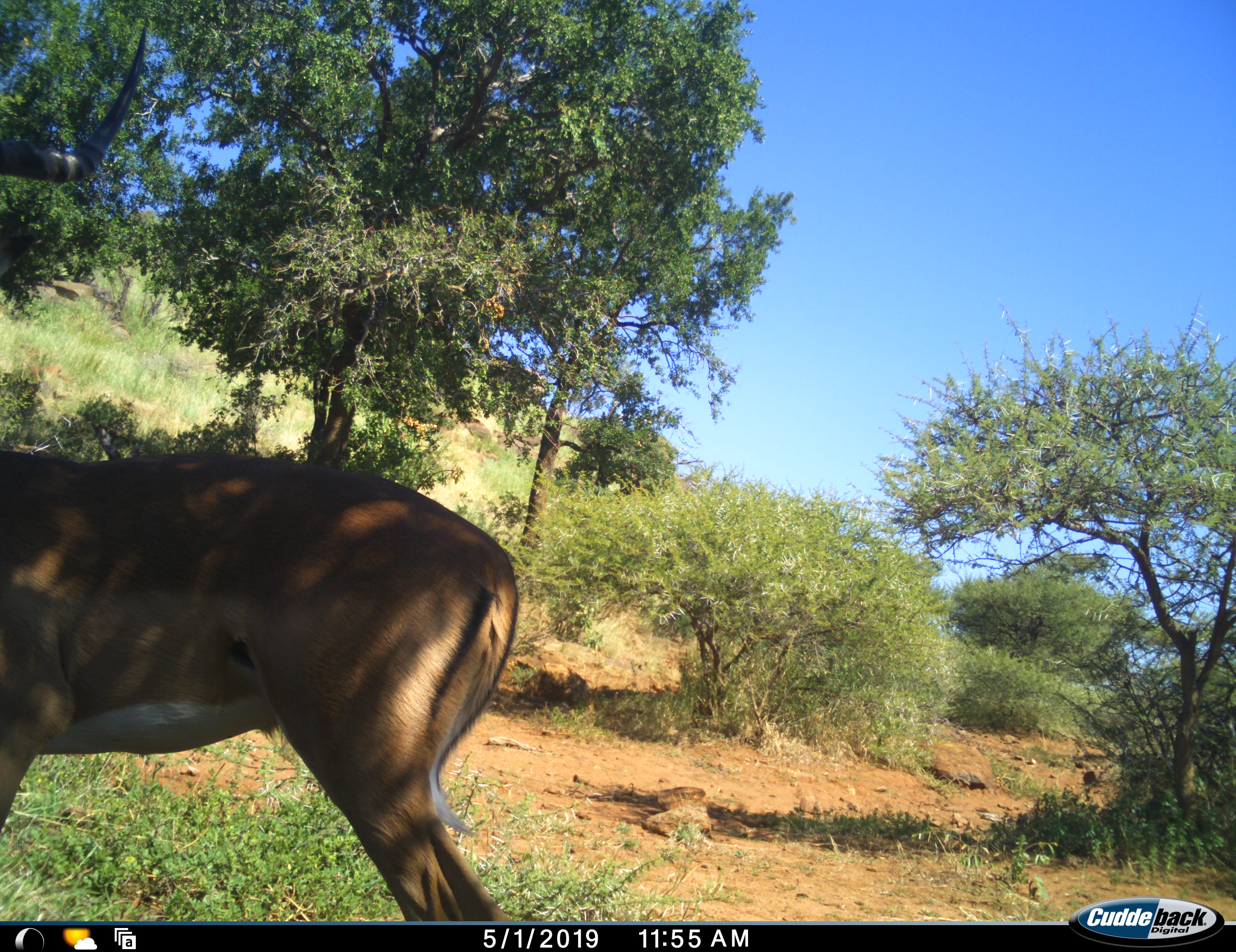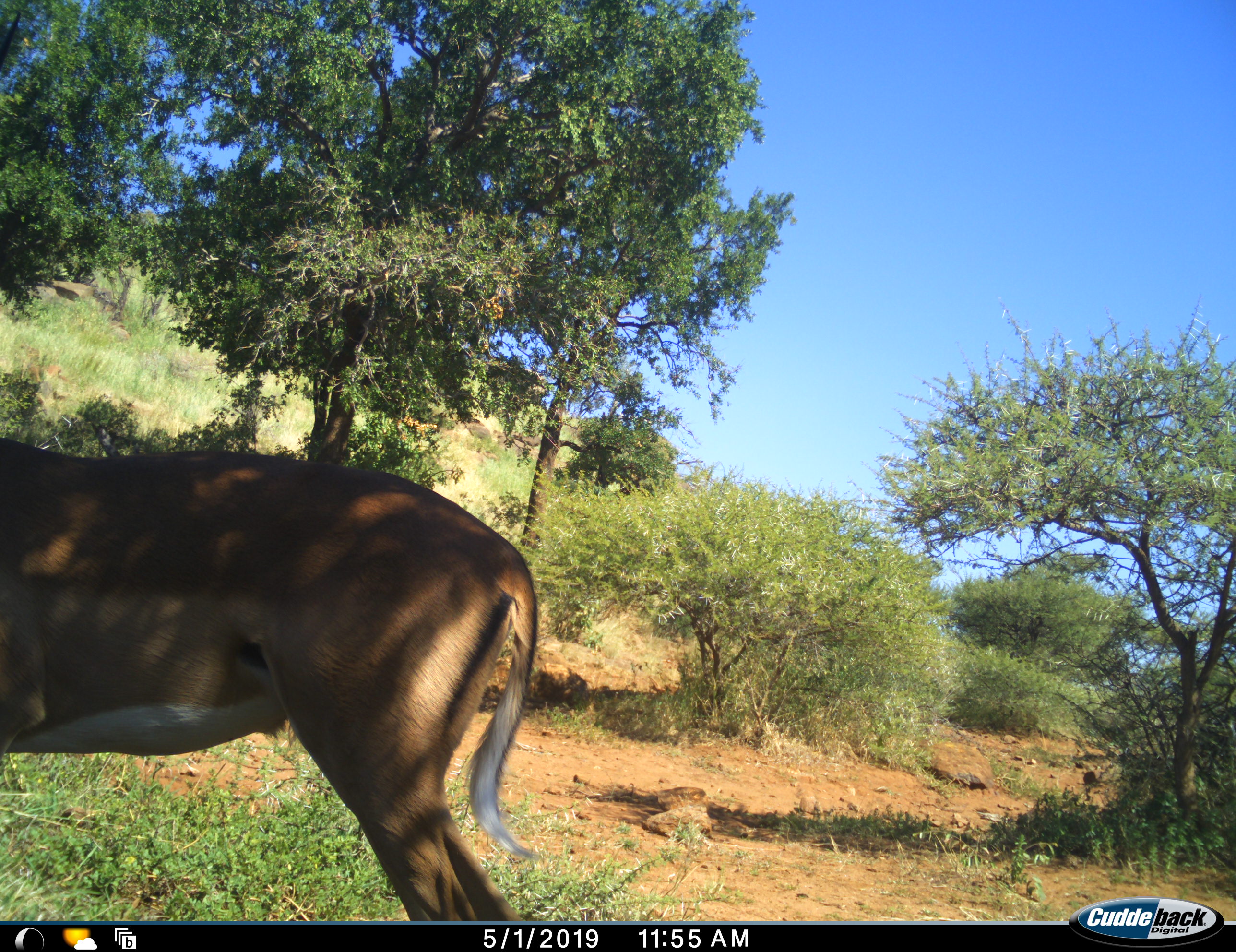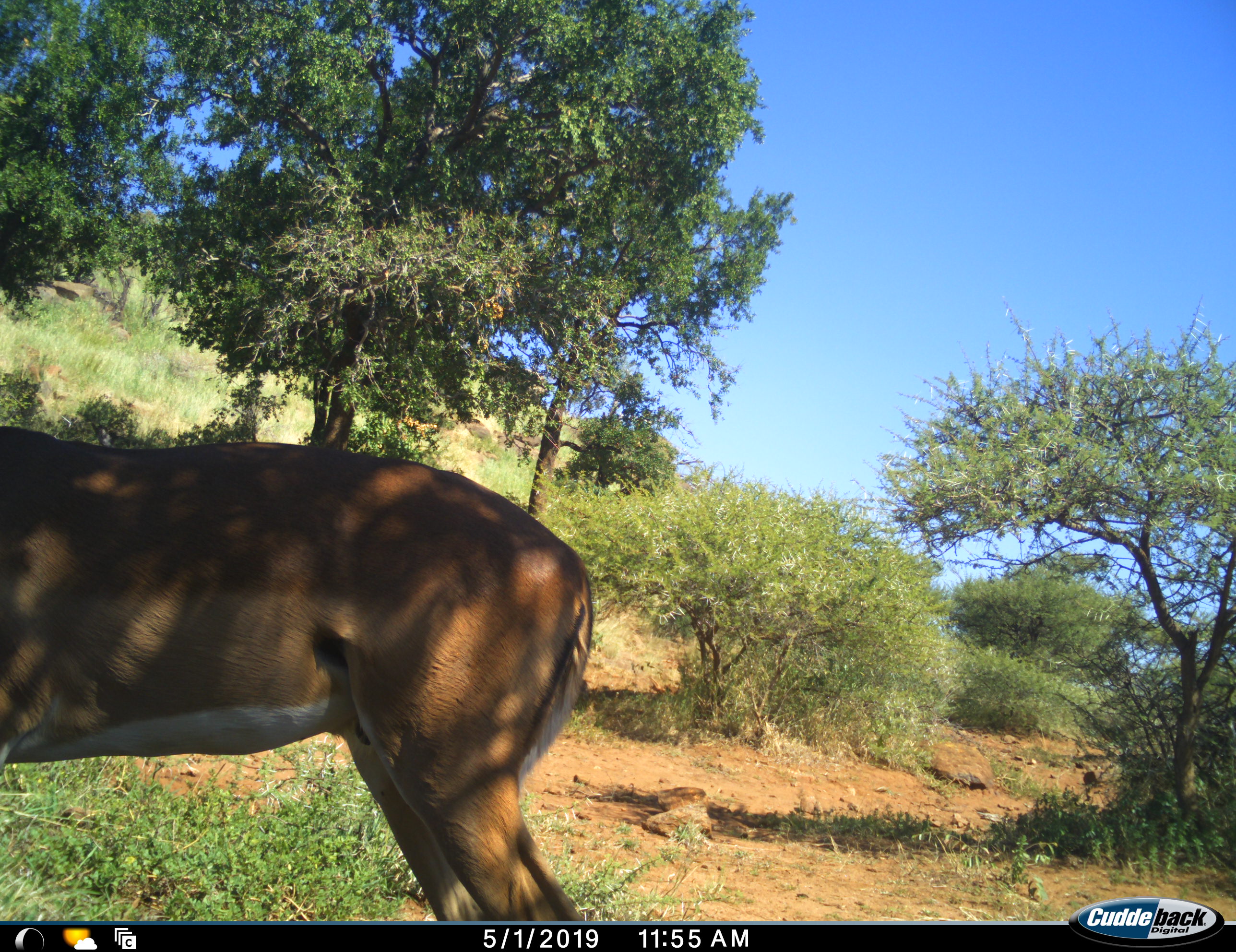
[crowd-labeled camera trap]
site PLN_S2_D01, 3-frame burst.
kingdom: Animalia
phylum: Chordata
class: Mammalia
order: Artiodactyla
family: Bovidae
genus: Aepyceros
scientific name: Aepyceros melampus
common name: impala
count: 1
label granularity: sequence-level